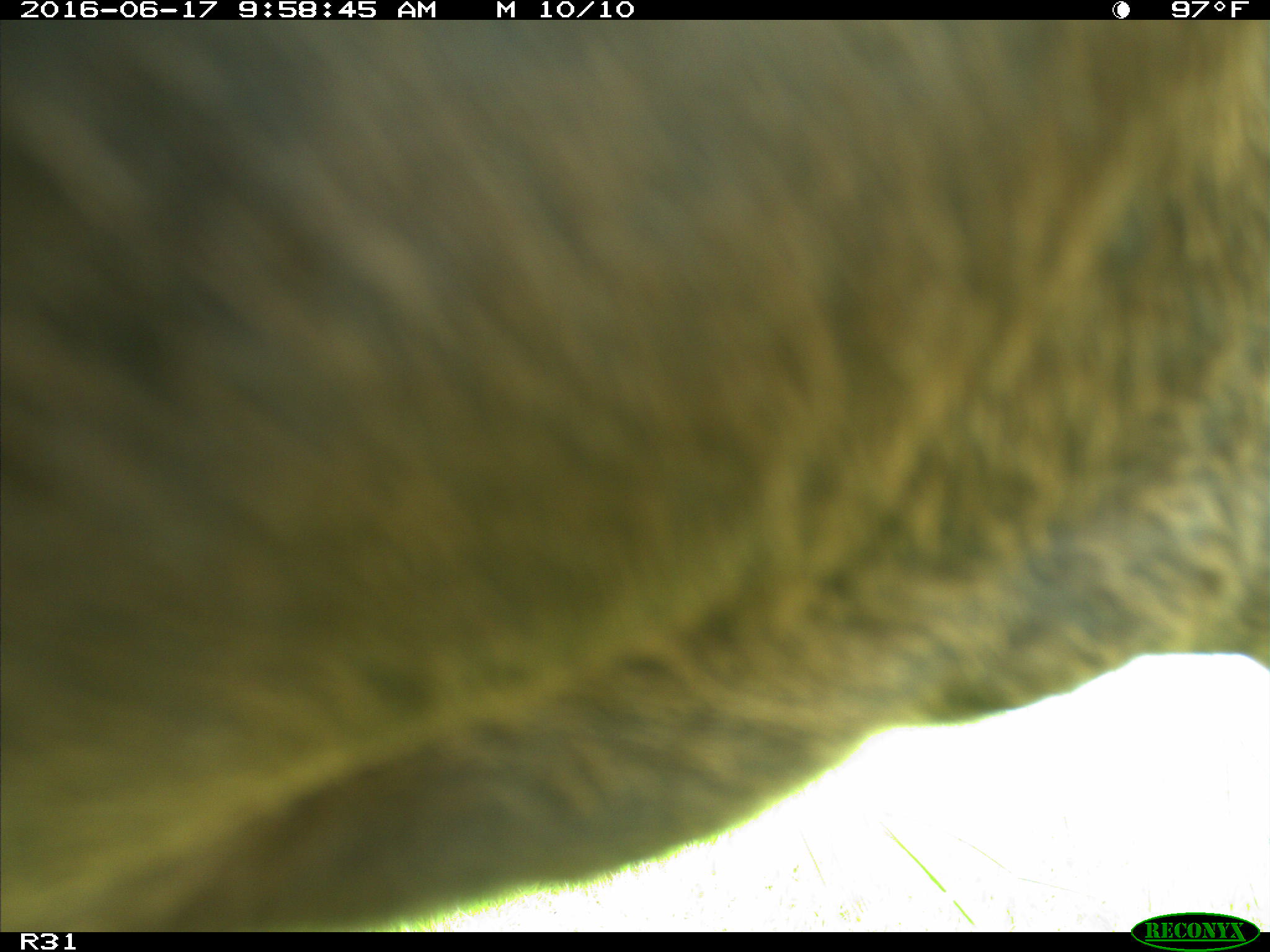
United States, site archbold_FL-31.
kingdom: Animalia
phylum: Chordata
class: Mammalia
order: Artiodactyla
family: Bovidae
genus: Bos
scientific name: Bos taurus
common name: domestic cow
Bos taurus (domestic cow).